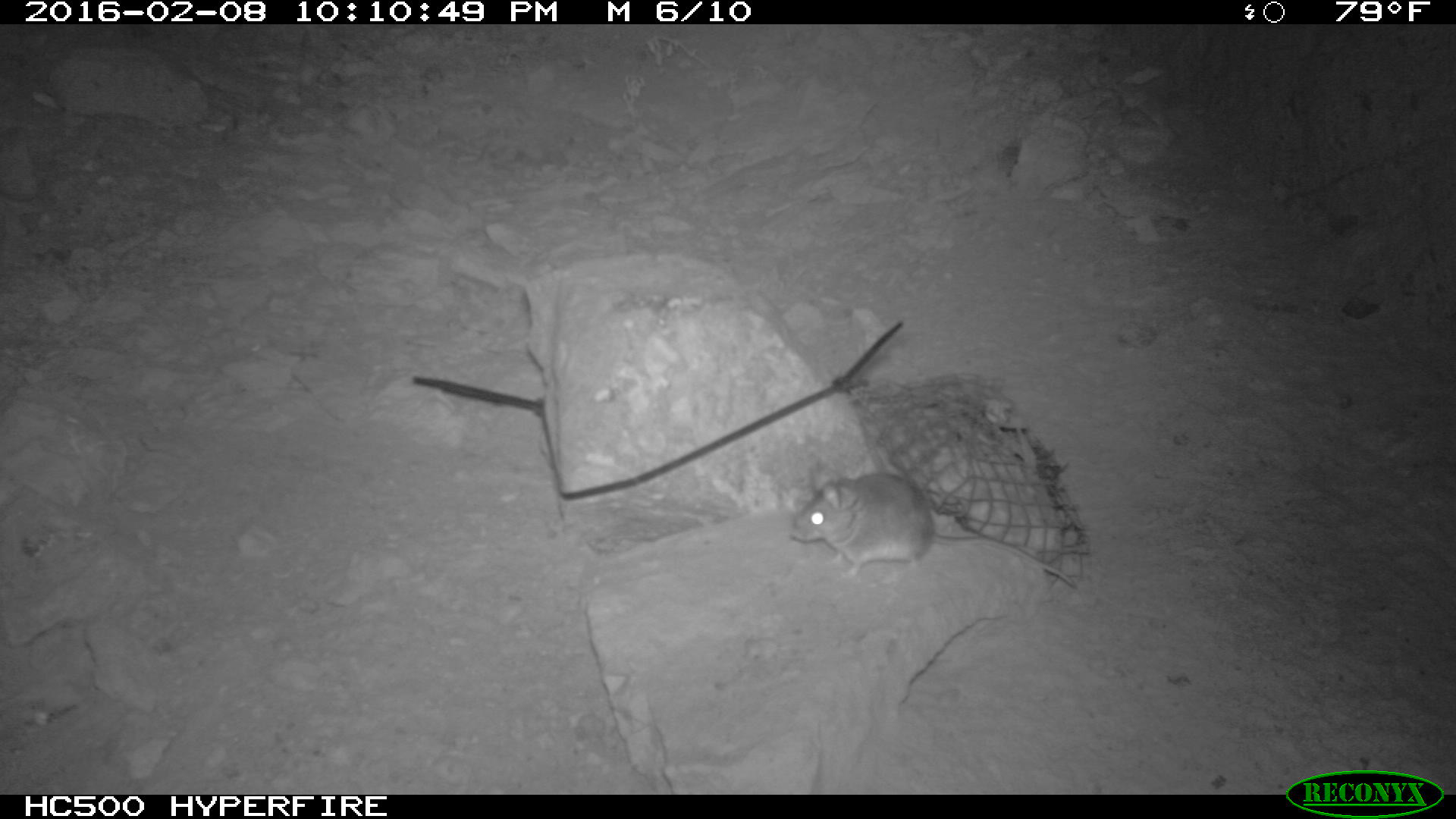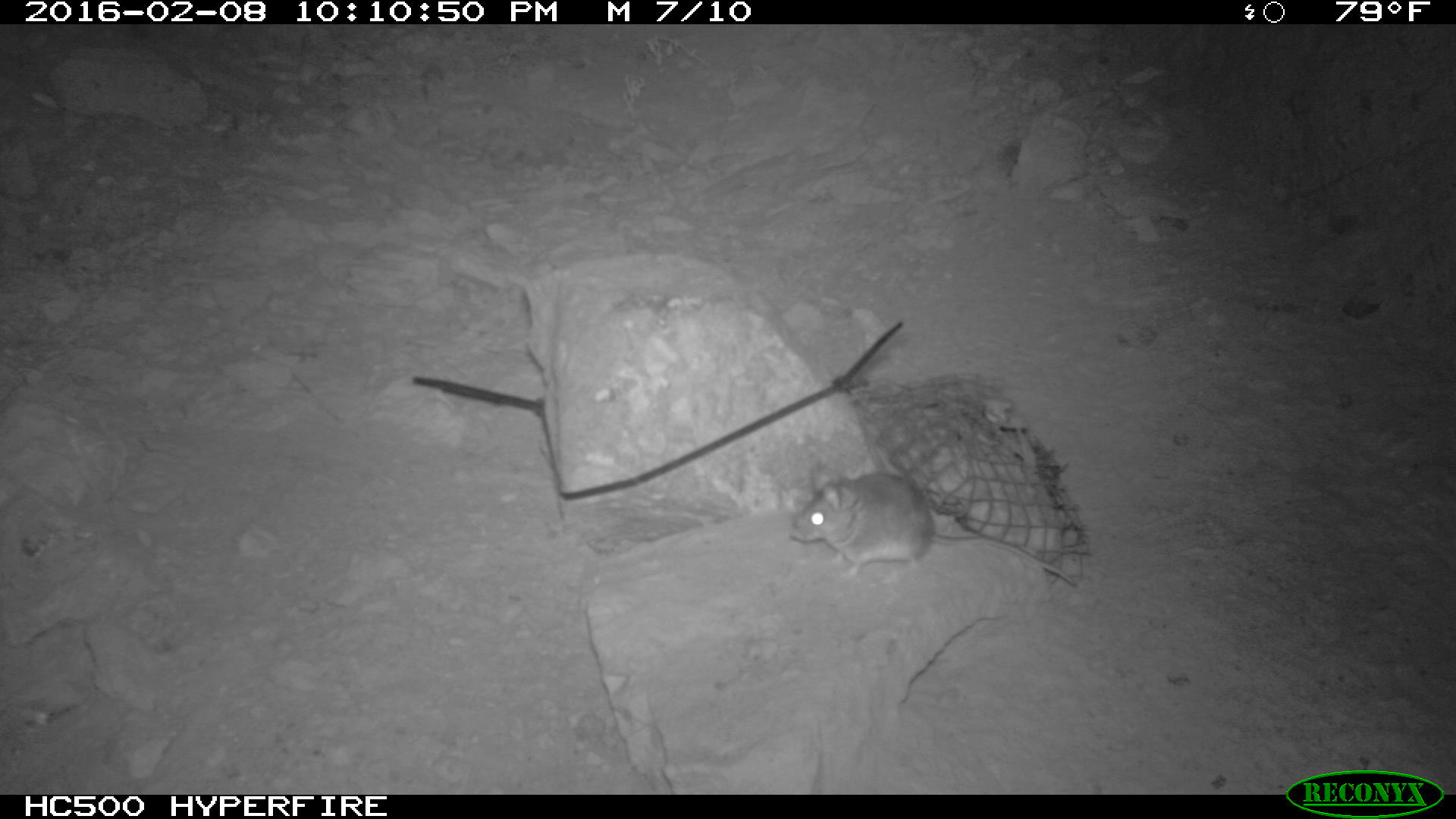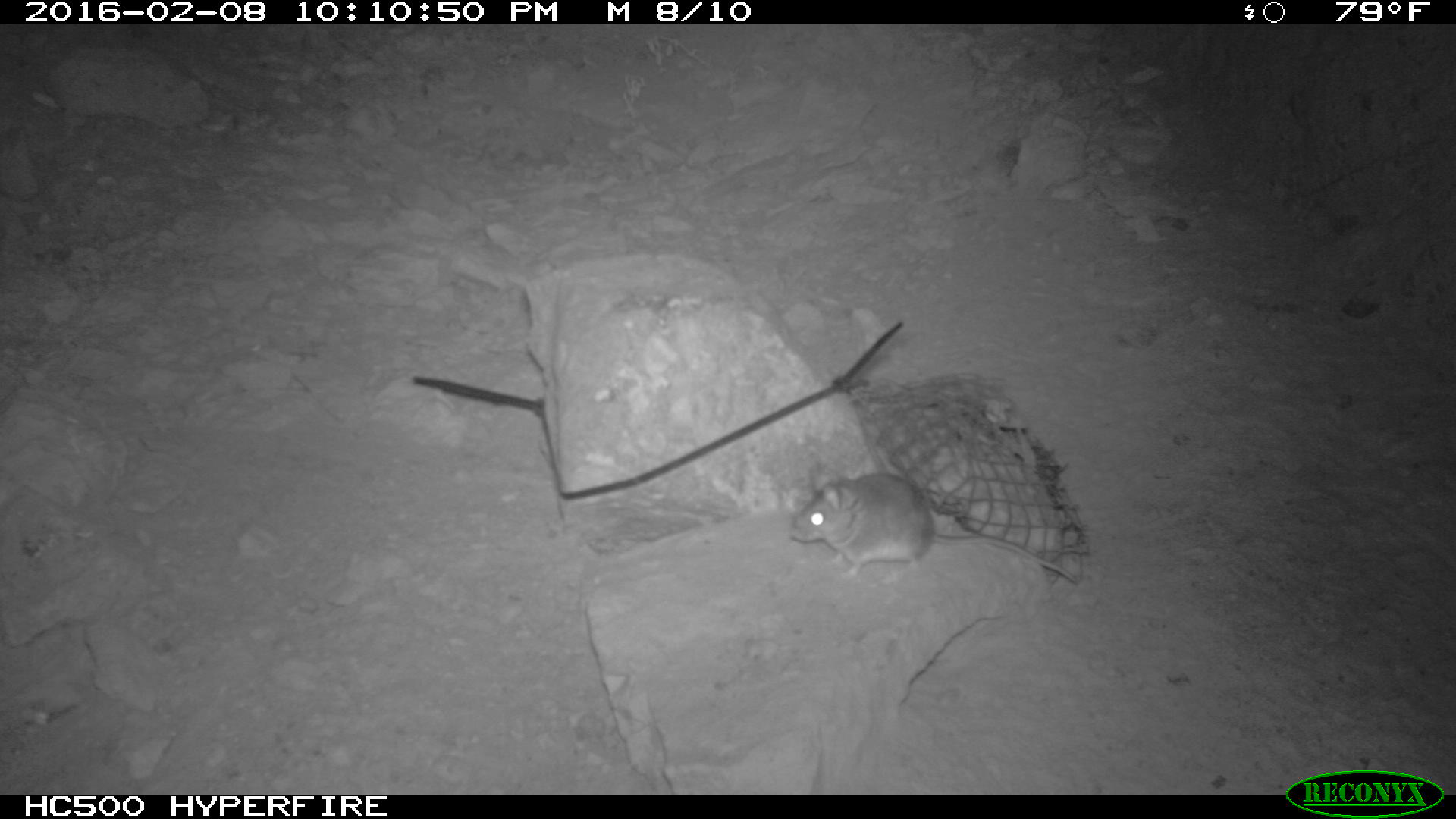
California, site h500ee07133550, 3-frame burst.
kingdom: Animalia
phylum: Chordata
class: Mammalia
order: Rodentia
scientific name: Rodentia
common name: rodent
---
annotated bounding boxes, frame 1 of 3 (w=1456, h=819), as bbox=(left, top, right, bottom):
rodent: bbox=(789, 460, 1076, 588)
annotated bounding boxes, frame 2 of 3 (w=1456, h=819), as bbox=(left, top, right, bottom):
rodent: bbox=(784, 465, 1086, 583)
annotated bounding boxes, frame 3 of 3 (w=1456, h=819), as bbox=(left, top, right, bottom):
rodent: bbox=(789, 466, 1076, 584)